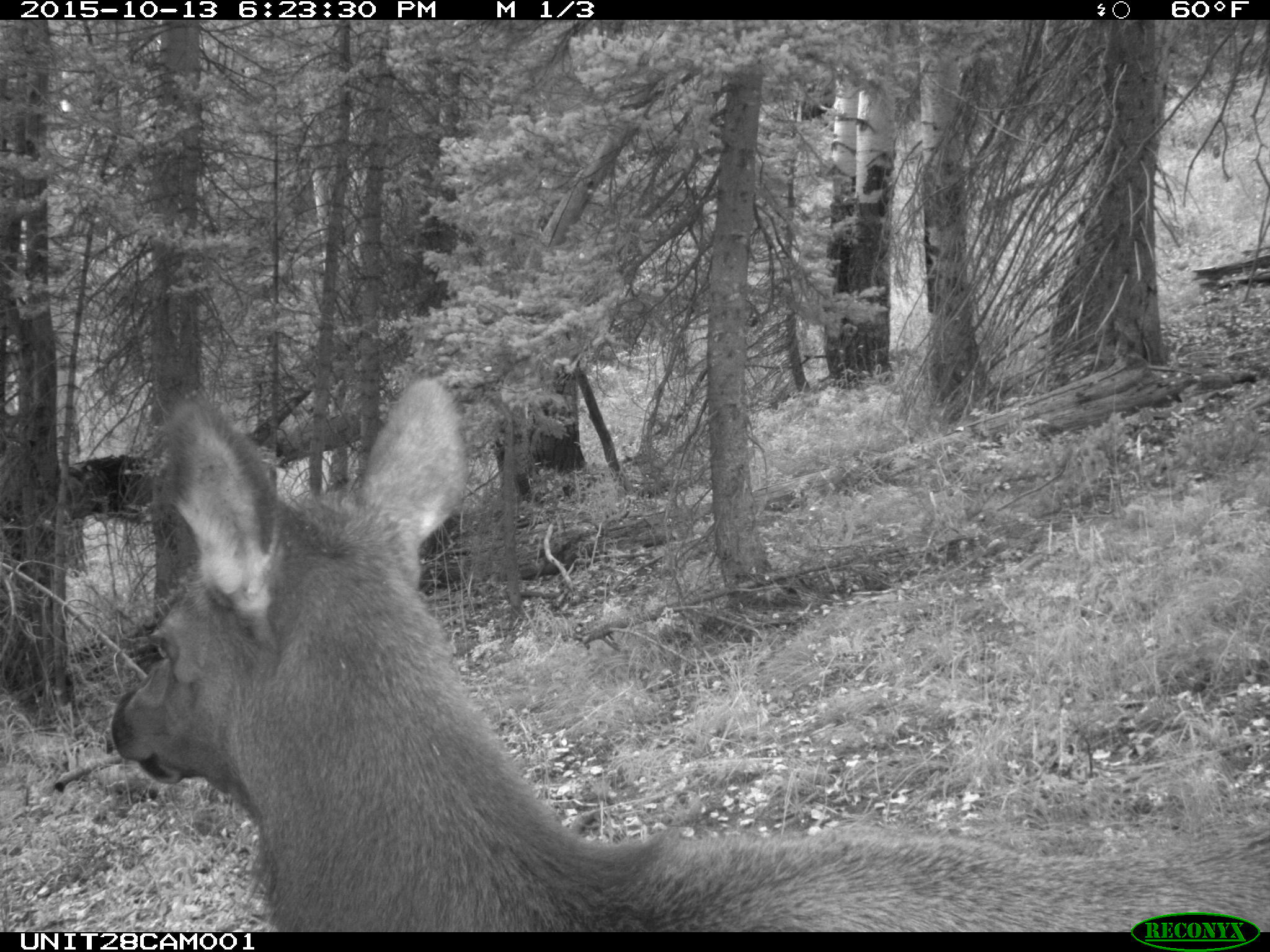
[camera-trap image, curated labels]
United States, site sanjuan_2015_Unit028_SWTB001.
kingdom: Animalia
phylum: Chordata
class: Mammalia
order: Artiodactyla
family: Cervidae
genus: Cervus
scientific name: Cervus elaphus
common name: red deer